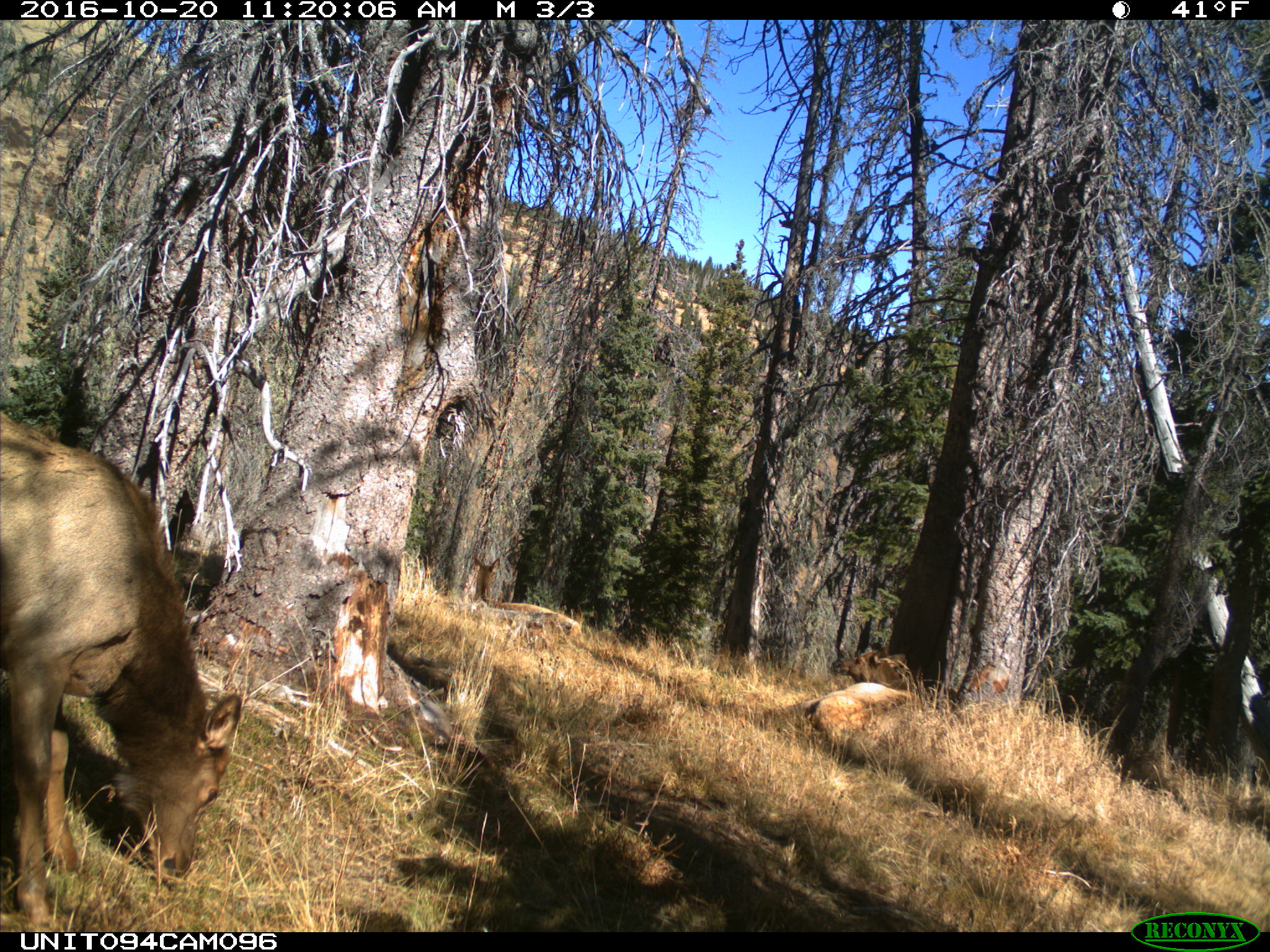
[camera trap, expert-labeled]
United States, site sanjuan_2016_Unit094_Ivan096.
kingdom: Animalia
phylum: Chordata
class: Mammalia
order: Artiodactyla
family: Cervidae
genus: Cervus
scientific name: Cervus elaphus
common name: red deer